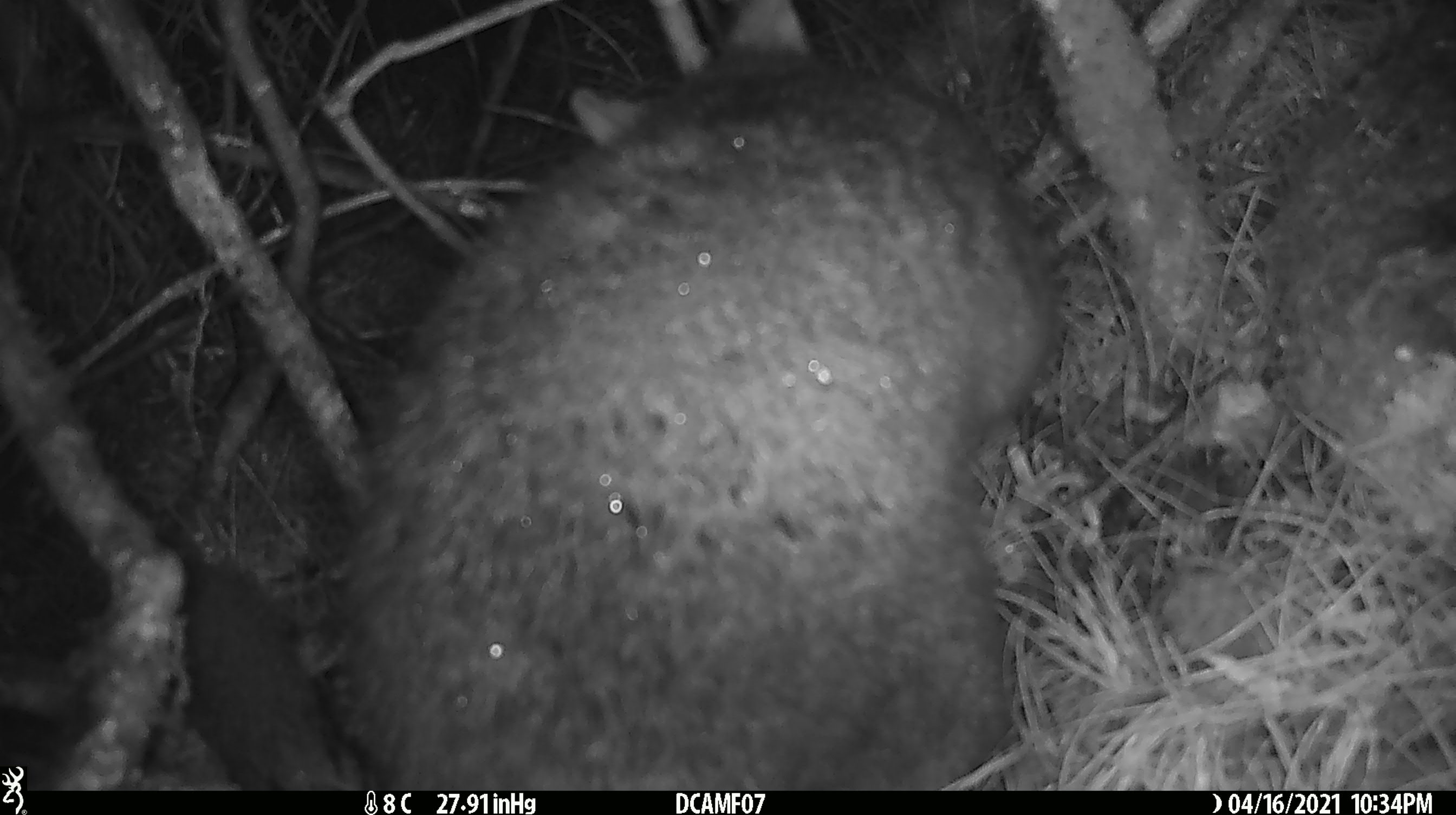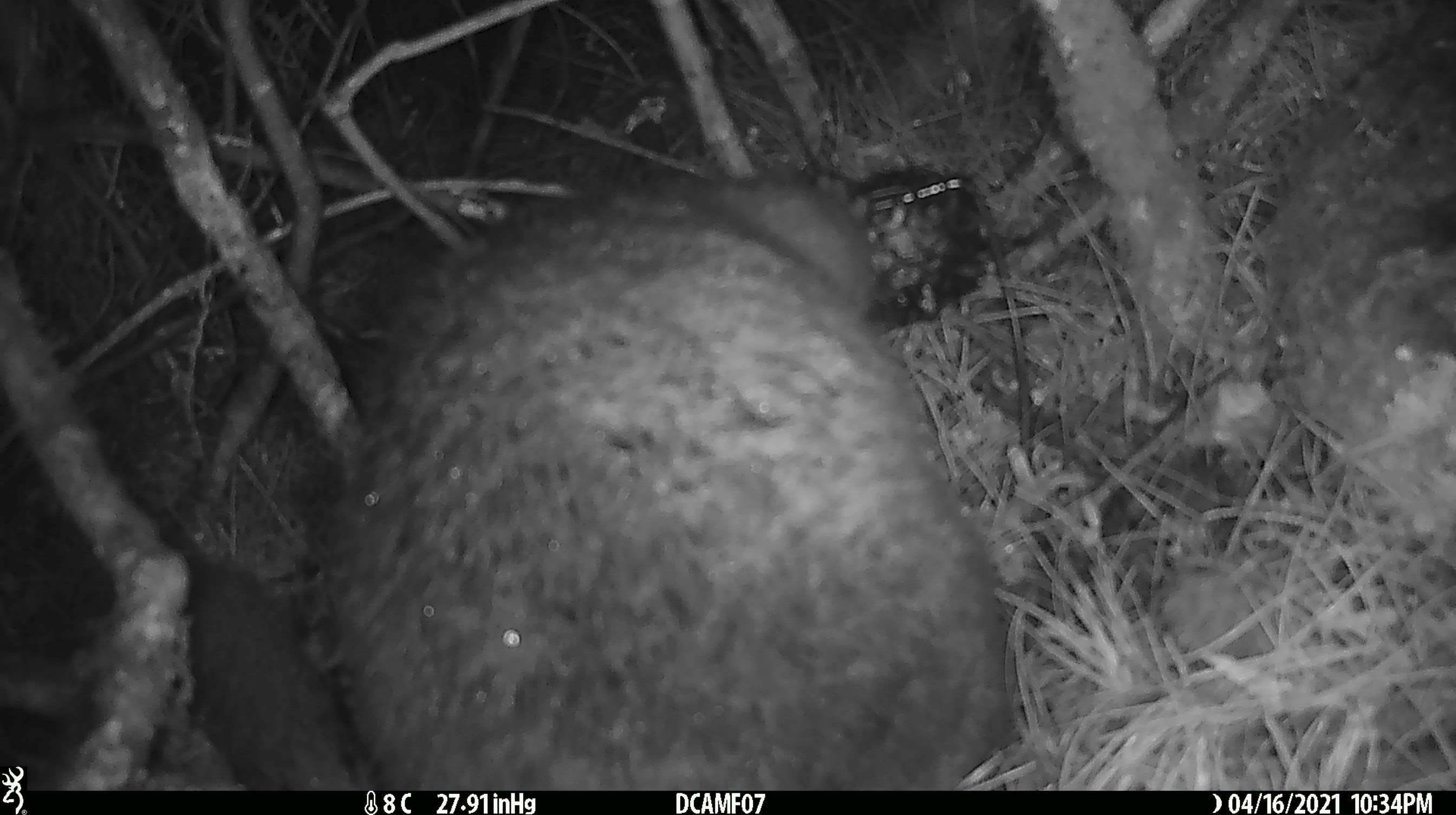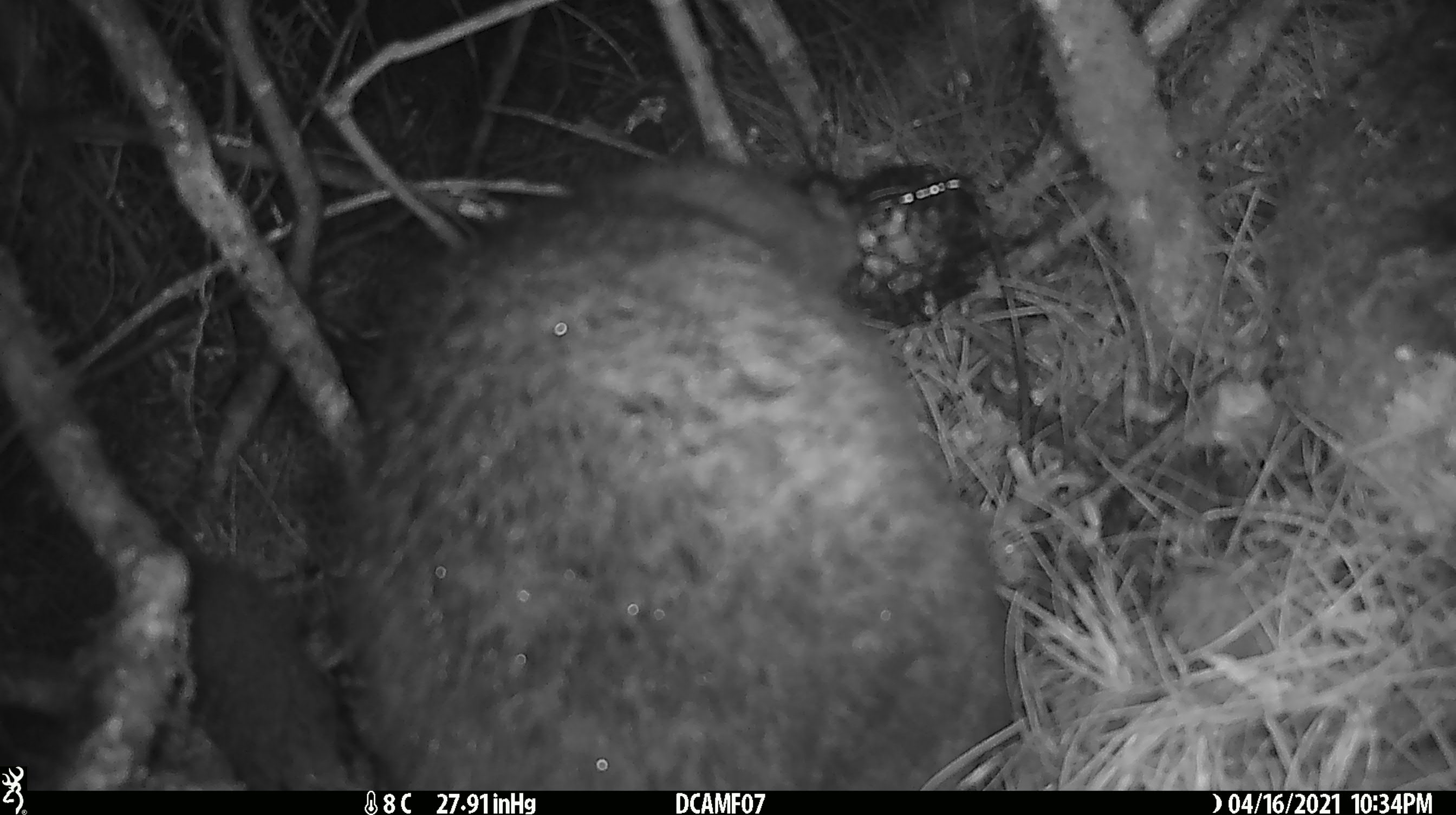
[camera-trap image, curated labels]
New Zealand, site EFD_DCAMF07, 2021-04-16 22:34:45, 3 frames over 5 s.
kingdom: Animalia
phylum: Chordata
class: Mammalia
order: Diprotodontia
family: Phalangeridae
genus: Trichosurus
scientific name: Trichosurus vulpecula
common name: common brushtail possum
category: possum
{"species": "possum (common brushtail possum) (Trichosurus vulpecula)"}